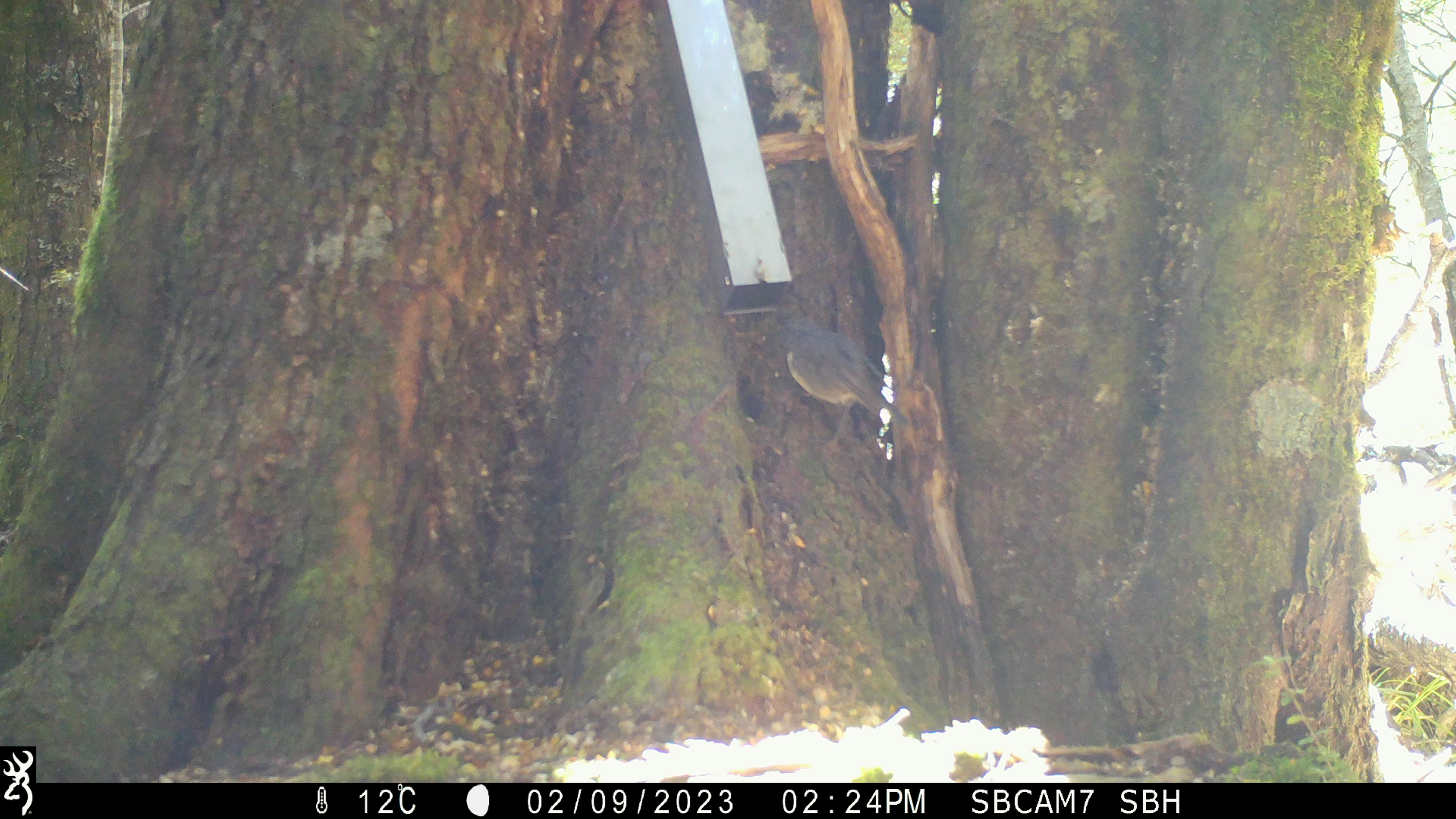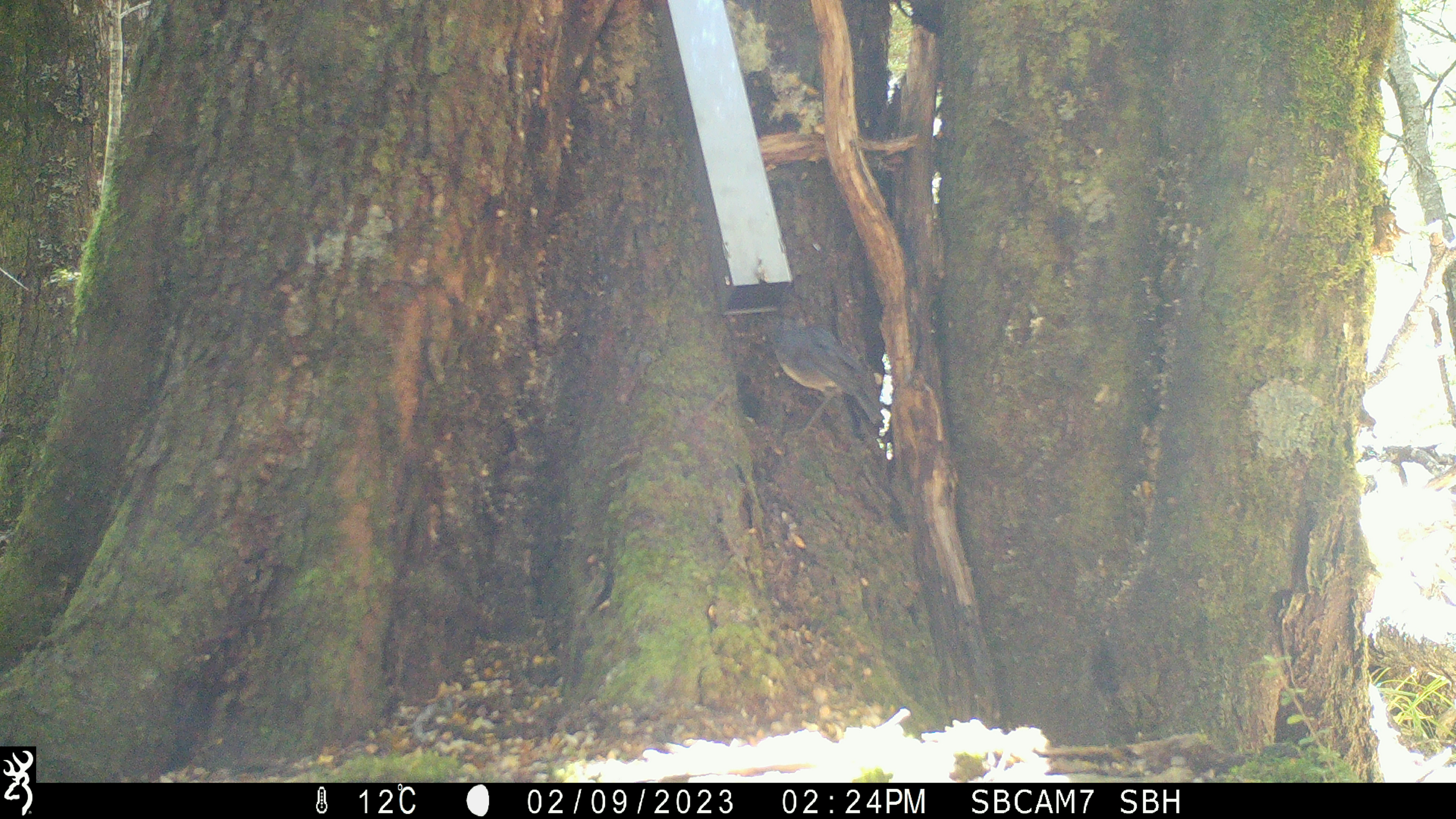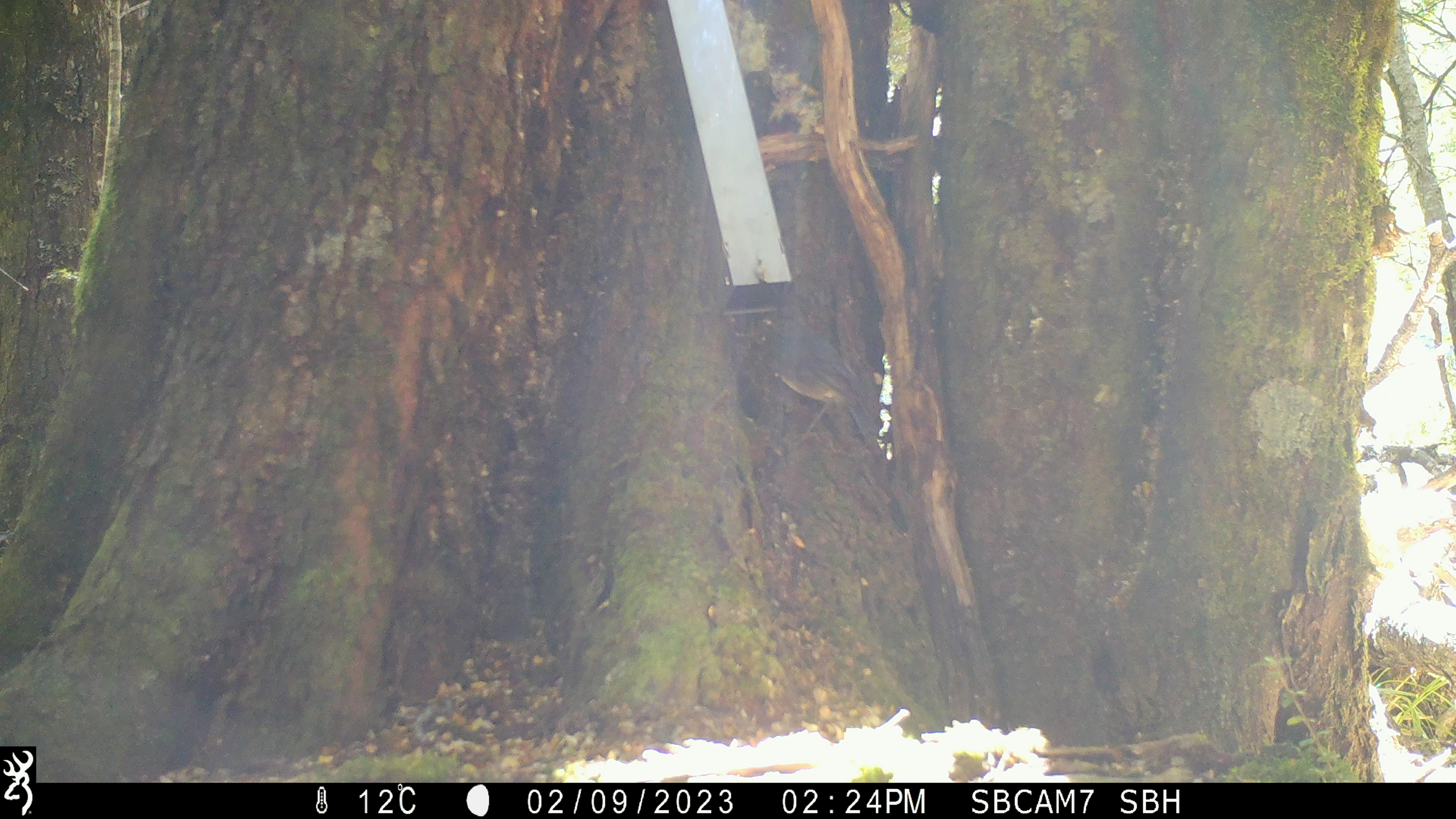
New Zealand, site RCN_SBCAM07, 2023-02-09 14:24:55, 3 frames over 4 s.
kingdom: Animalia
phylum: Chordata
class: Aves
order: Passeriformes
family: Petroicidae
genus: Petroica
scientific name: Petroica australis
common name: new zealand robin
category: robin